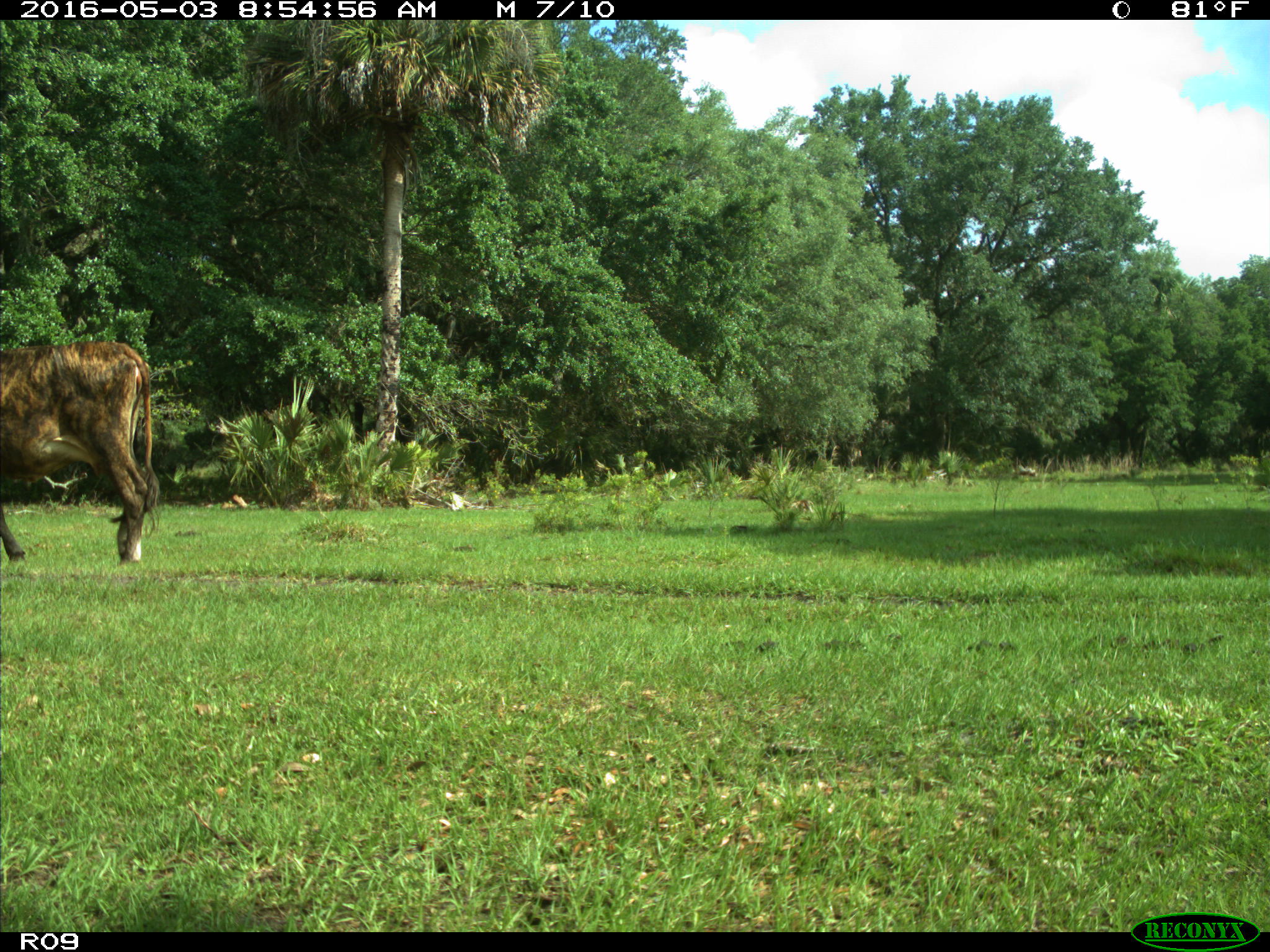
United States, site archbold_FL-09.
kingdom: Animalia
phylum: Chordata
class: Mammalia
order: Artiodactyla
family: Bovidae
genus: Bos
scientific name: Bos taurus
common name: domestic cow